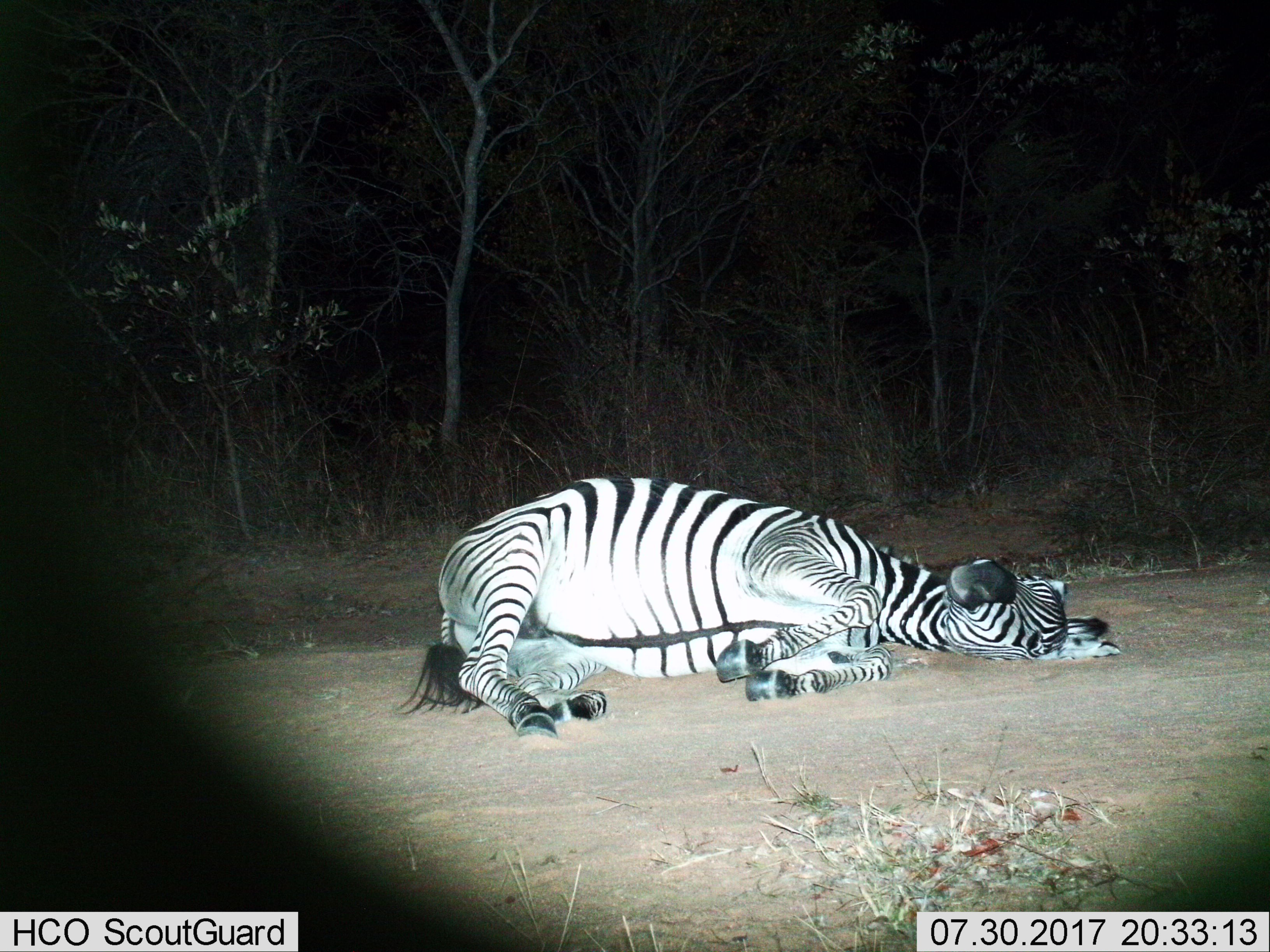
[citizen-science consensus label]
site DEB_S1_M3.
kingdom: Animalia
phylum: Chordata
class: Mammalia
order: Perissodactyla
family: Equidae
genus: Equus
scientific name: Equus quagga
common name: plains zebra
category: zebraplains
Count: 1.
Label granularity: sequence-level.